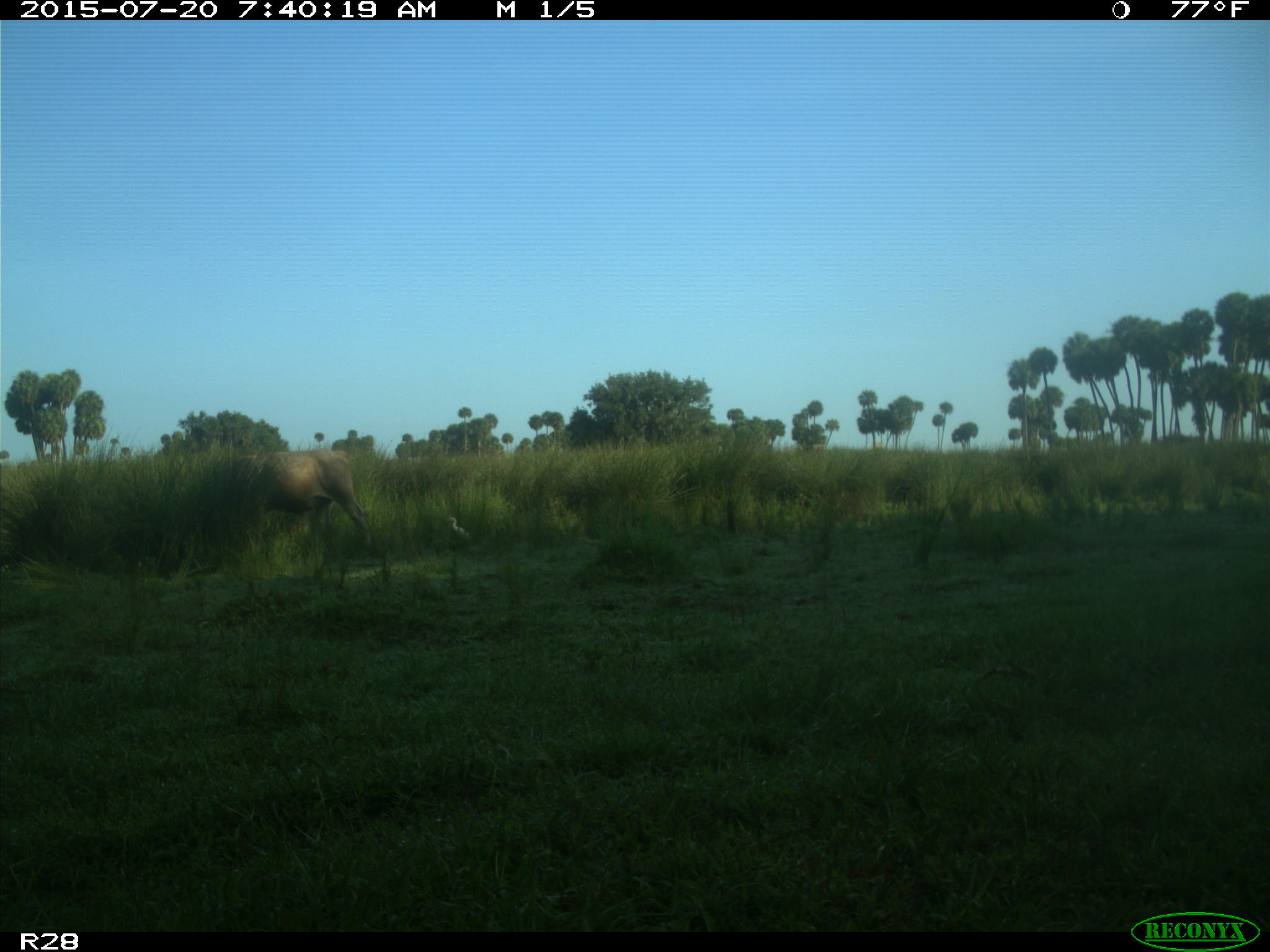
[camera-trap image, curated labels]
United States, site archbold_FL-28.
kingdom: Animalia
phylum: Chordata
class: Mammalia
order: Artiodactyla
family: Bovidae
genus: Bos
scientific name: Bos taurus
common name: domestic cow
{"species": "Bos taurus (domestic cow)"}